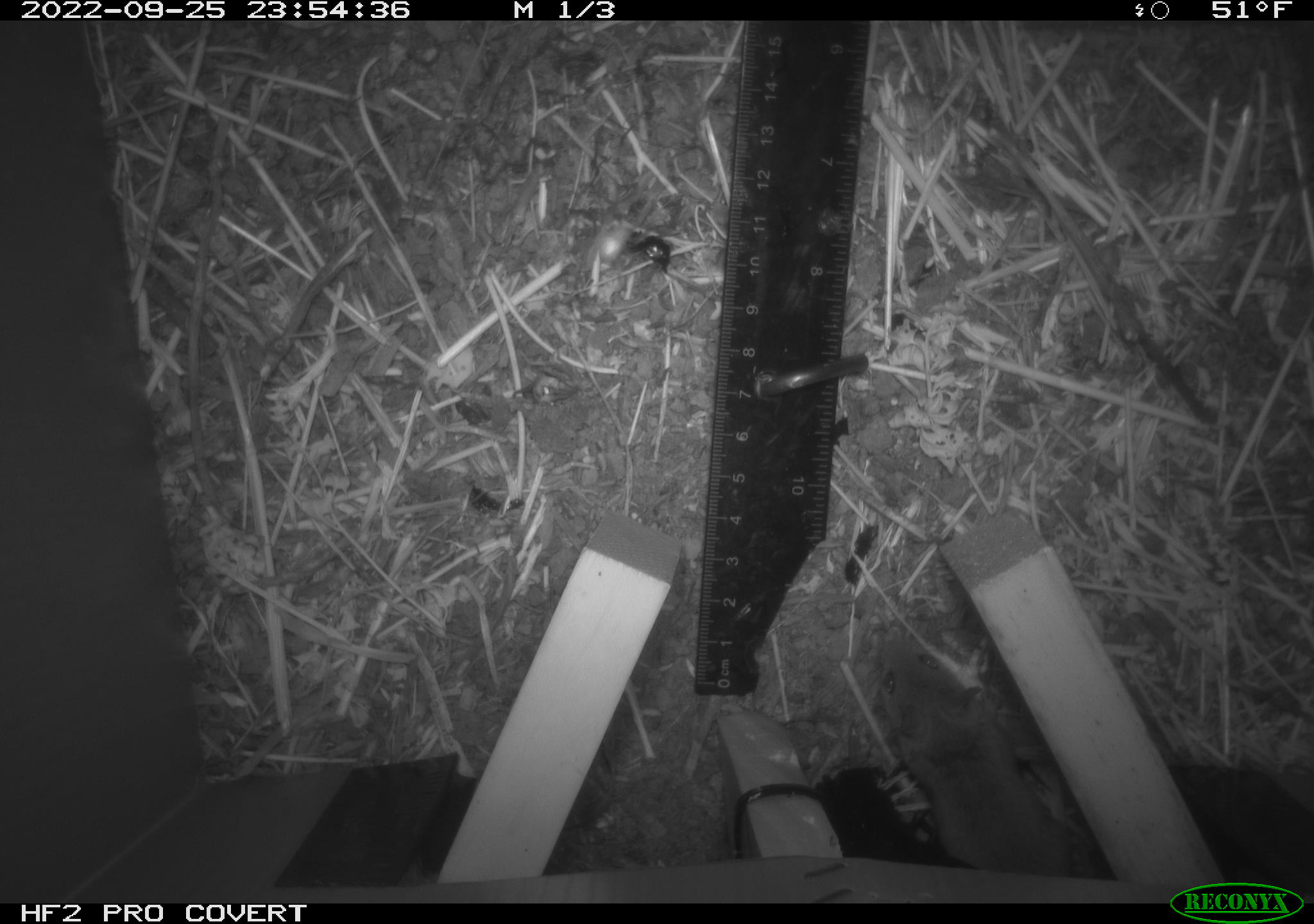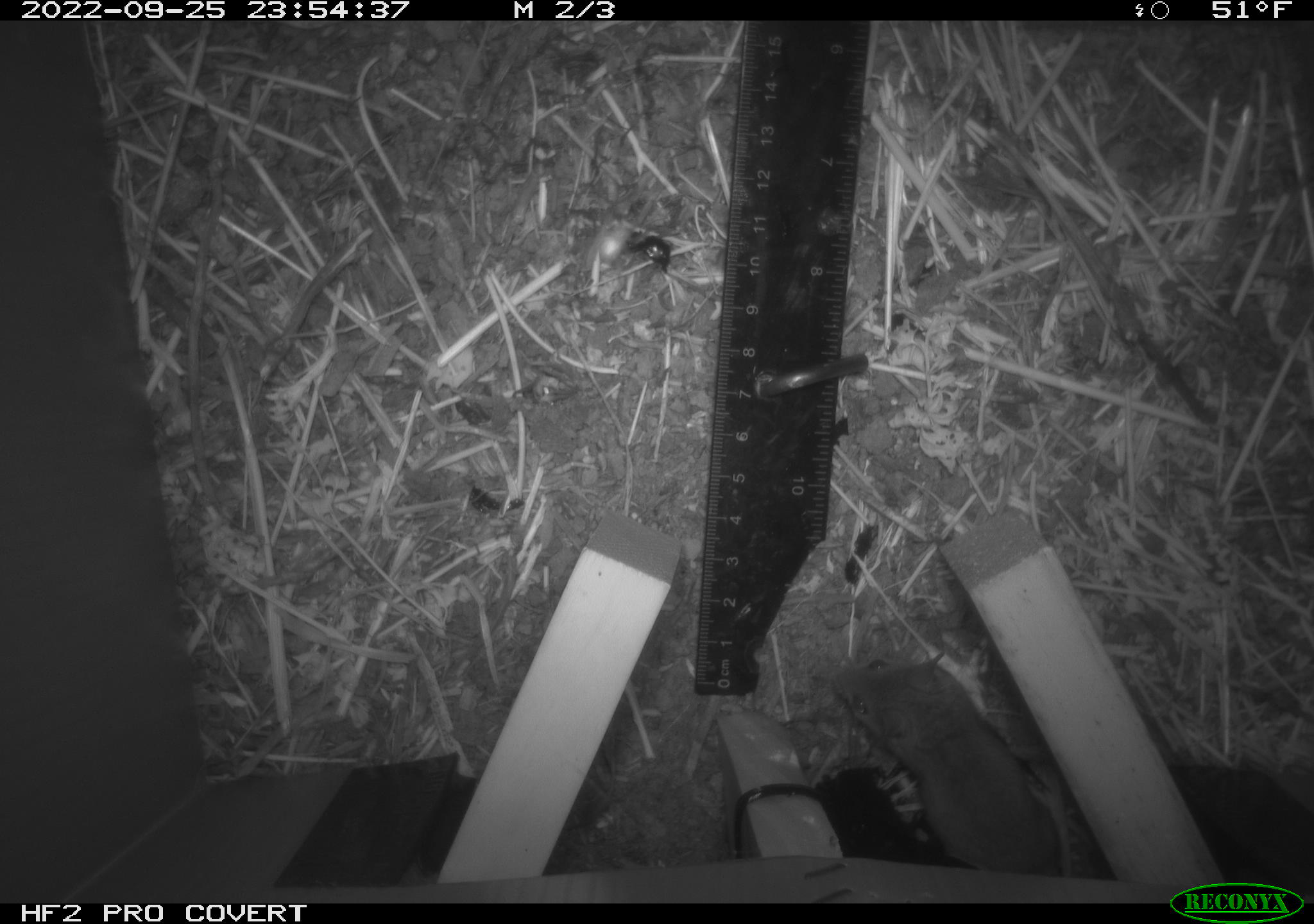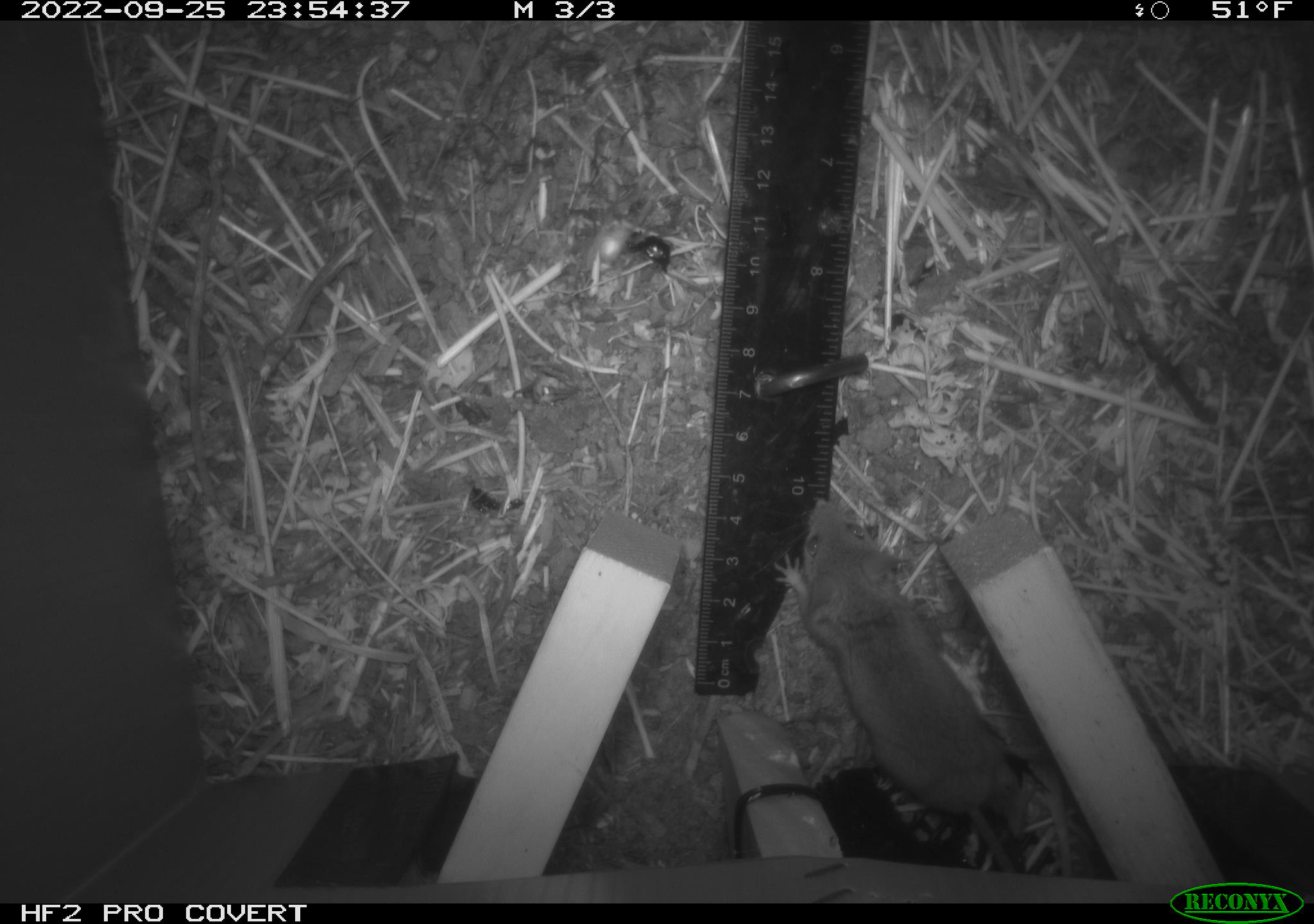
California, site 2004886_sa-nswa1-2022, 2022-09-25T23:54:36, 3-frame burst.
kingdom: Animalia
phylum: Chordata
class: Mammalia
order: Rodentia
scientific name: Rodentia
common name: rodent